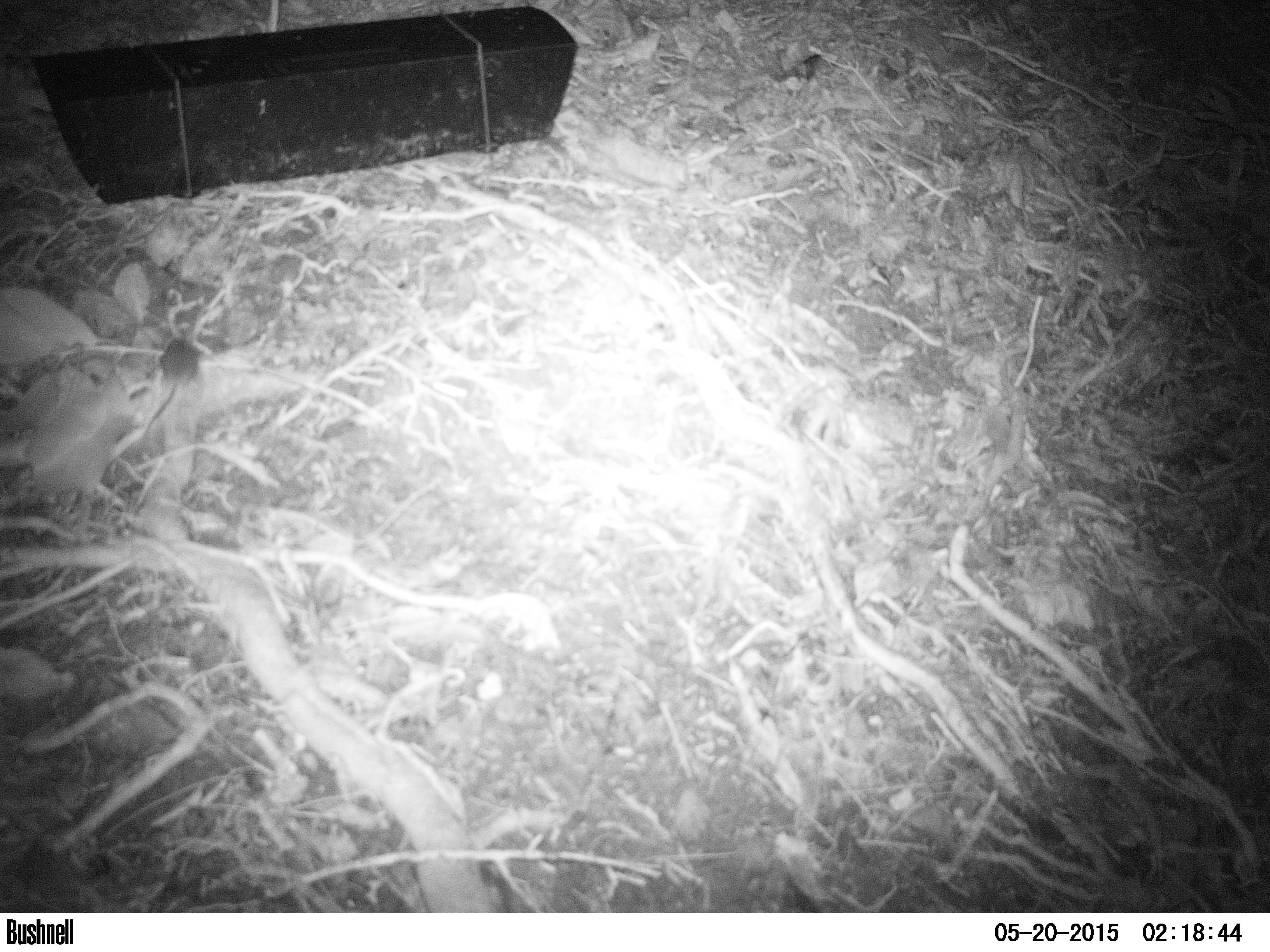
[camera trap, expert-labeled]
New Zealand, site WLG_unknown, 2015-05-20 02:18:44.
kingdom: Animalia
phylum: Chordata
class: Mammalia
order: Rodentia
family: Muridae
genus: Mus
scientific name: Mus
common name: mouse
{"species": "mouse (Mus)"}